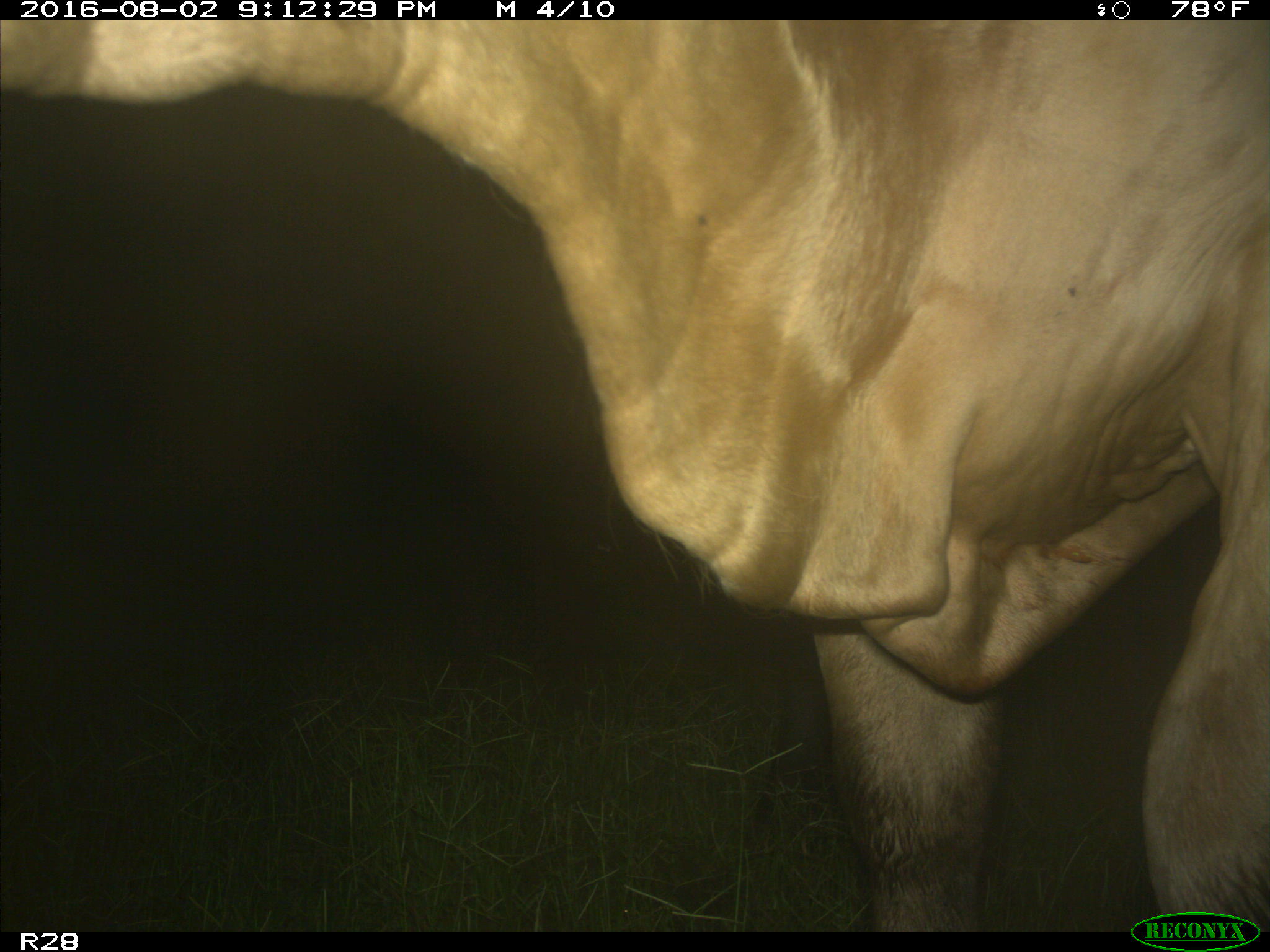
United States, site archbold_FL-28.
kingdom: Animalia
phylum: Chordata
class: Mammalia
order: Artiodactyla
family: Bovidae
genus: Bos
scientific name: Bos taurus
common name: domestic cow